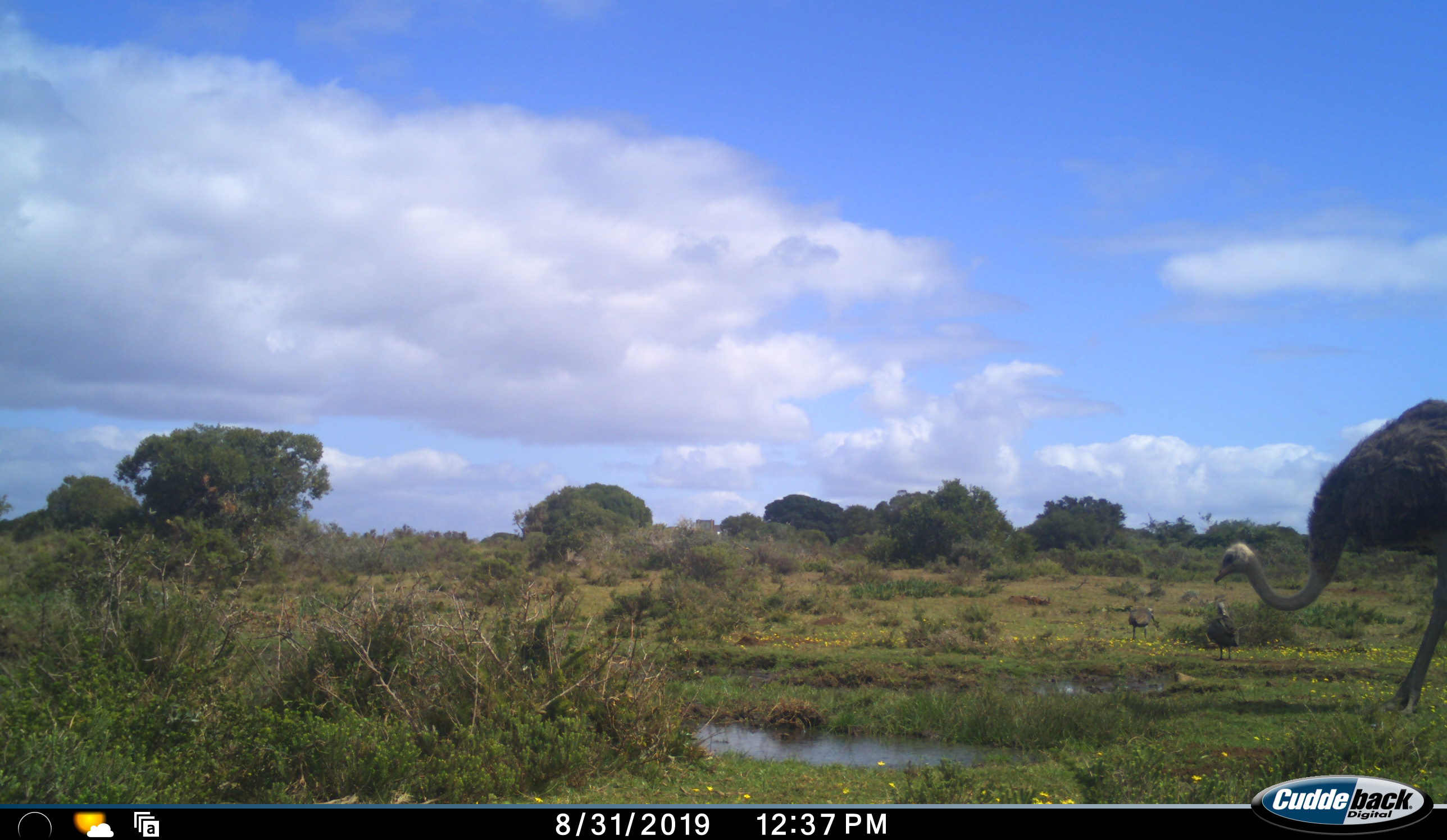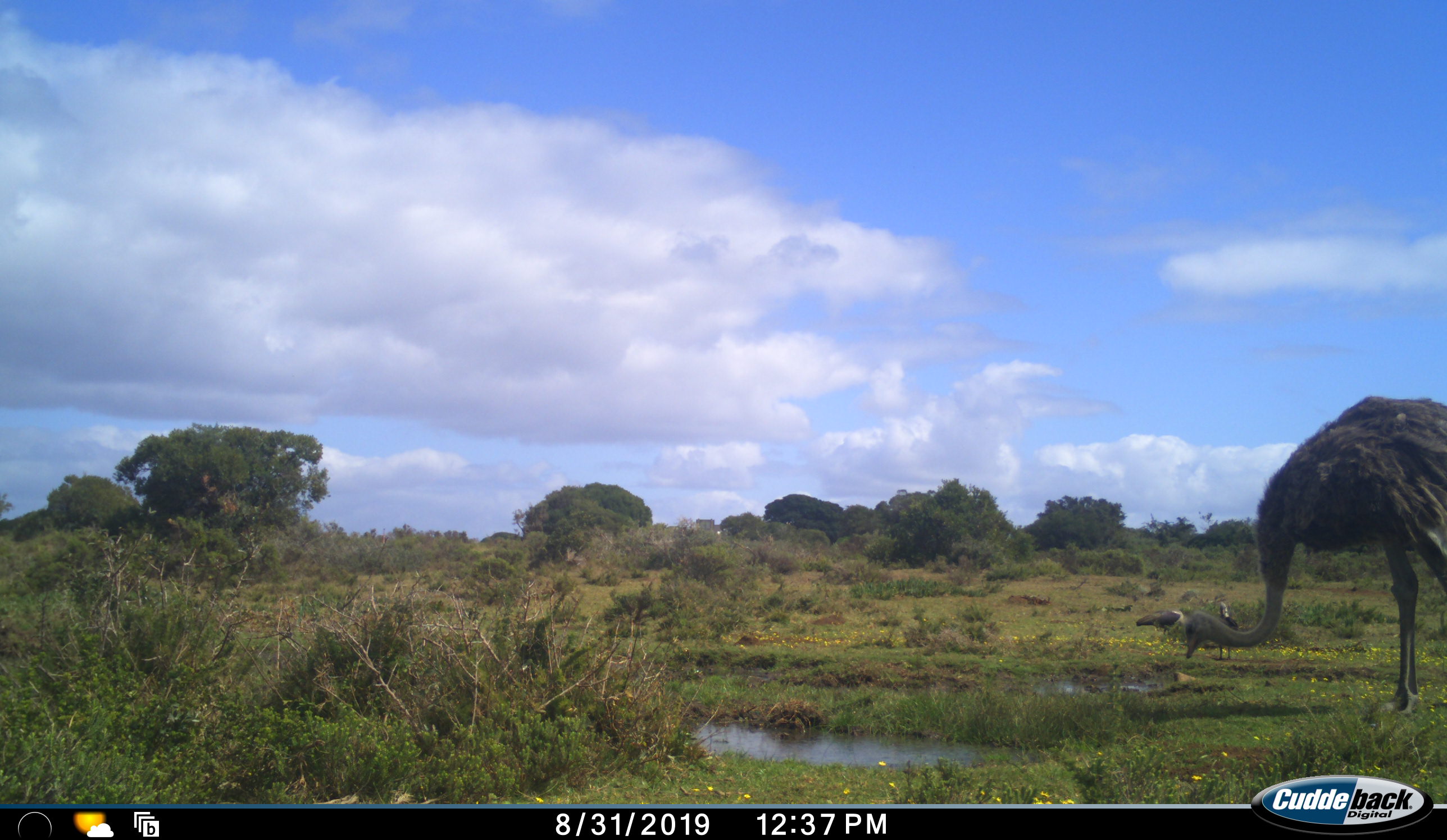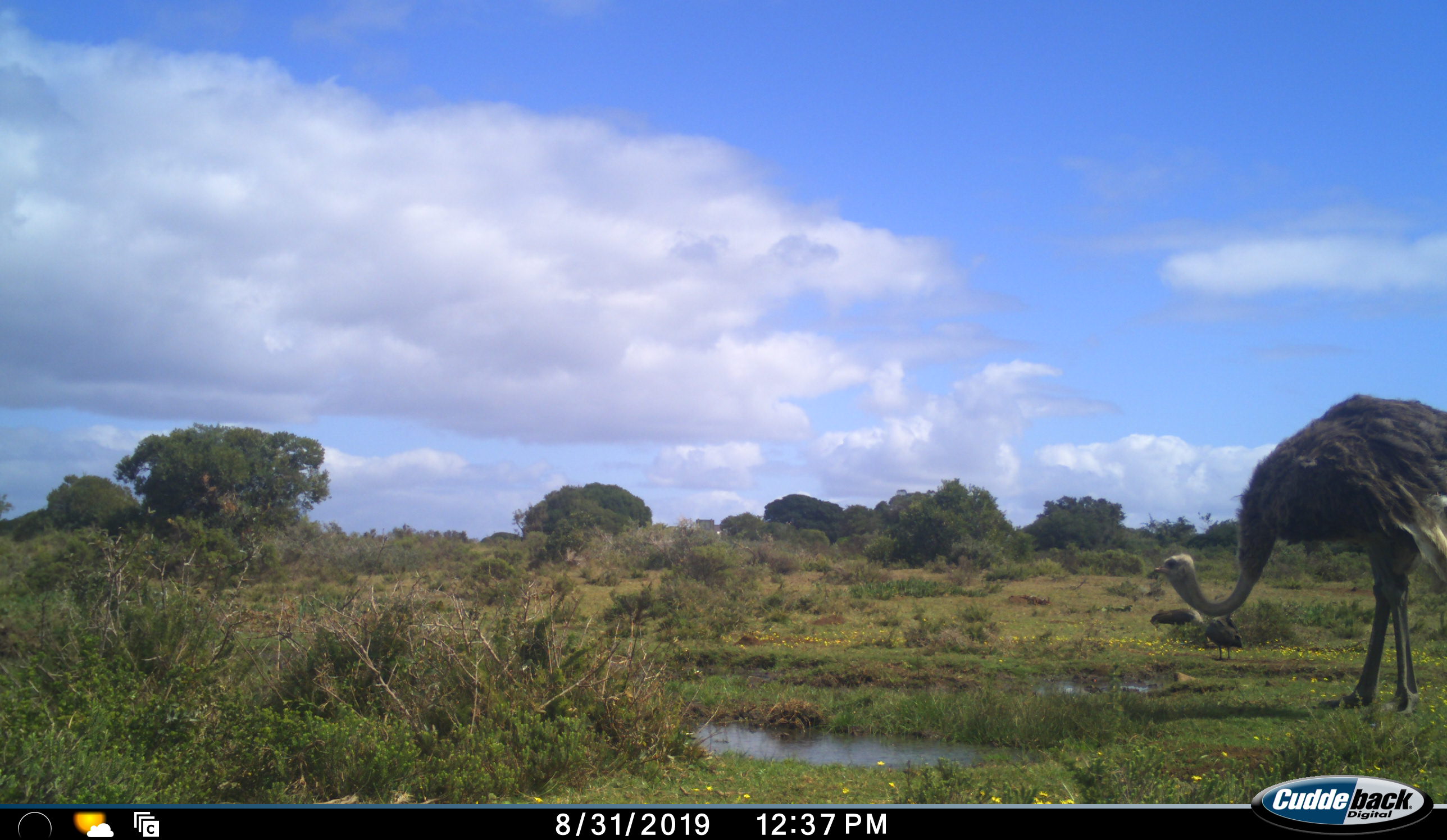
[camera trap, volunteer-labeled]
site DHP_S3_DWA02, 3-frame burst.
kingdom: Animalia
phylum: Chordata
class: Aves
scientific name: Aves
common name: bird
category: birdother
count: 2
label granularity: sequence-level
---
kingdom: Animalia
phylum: Chordata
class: Aves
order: Struthioniformes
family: Struthionidae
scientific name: Struthionidae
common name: ostrich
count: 1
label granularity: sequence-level